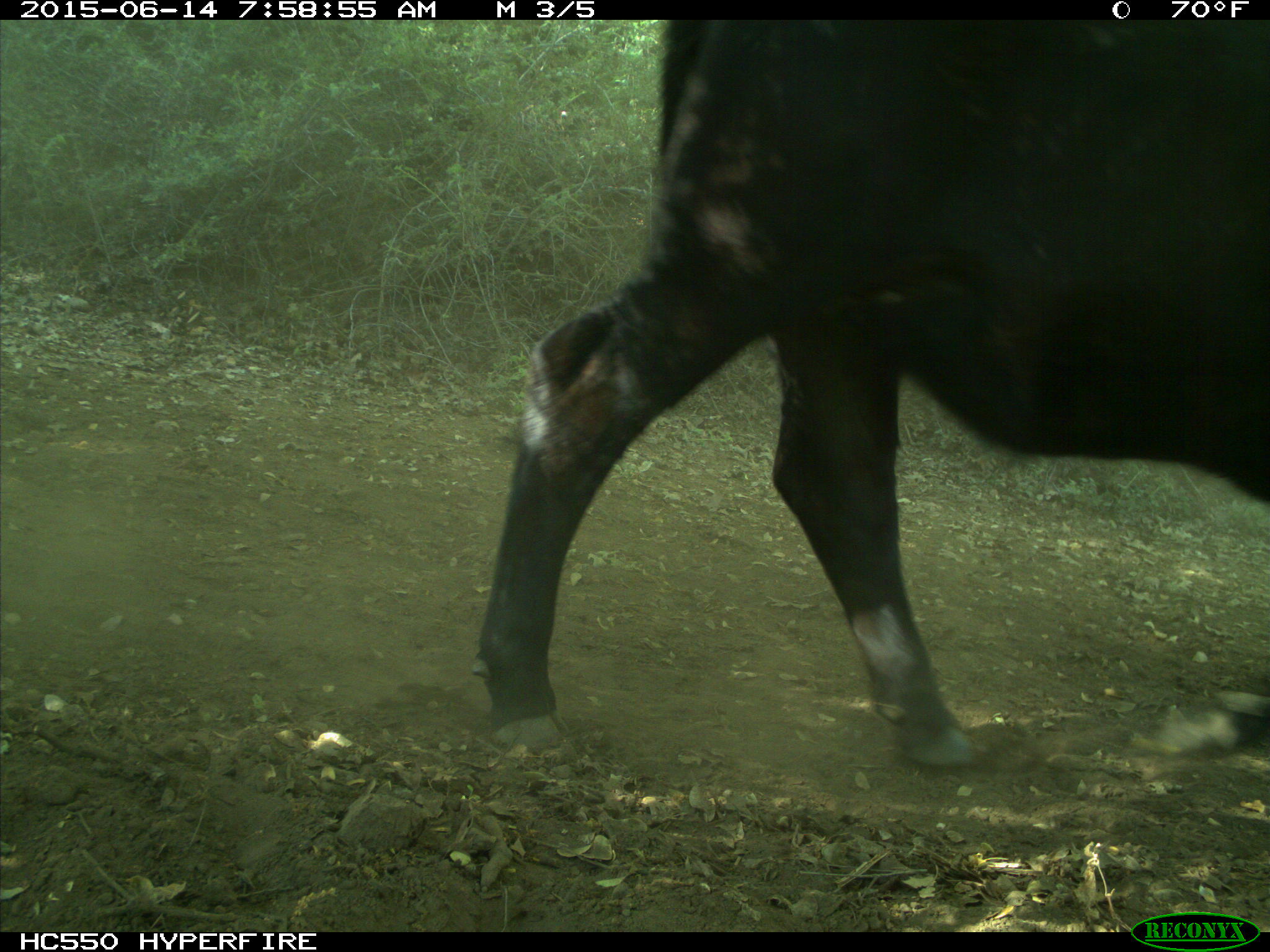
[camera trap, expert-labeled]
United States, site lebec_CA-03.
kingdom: Animalia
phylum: Chordata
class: Mammalia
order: Artiodactyla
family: Bovidae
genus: Bos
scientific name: Bos taurus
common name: domestic cow